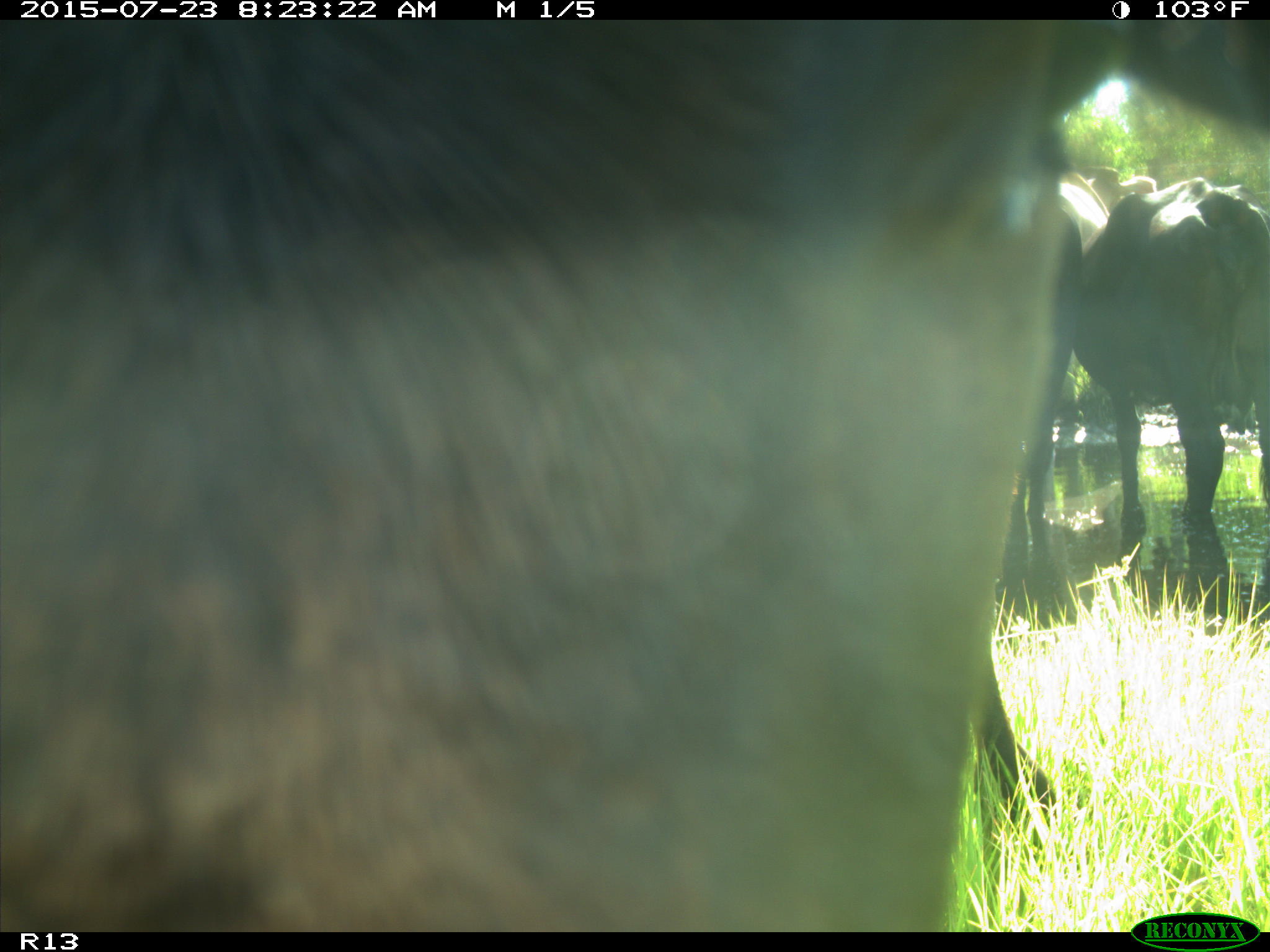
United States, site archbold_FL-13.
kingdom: Animalia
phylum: Chordata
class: Mammalia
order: Artiodactyla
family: Bovidae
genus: Bos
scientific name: Bos taurus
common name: domestic cow